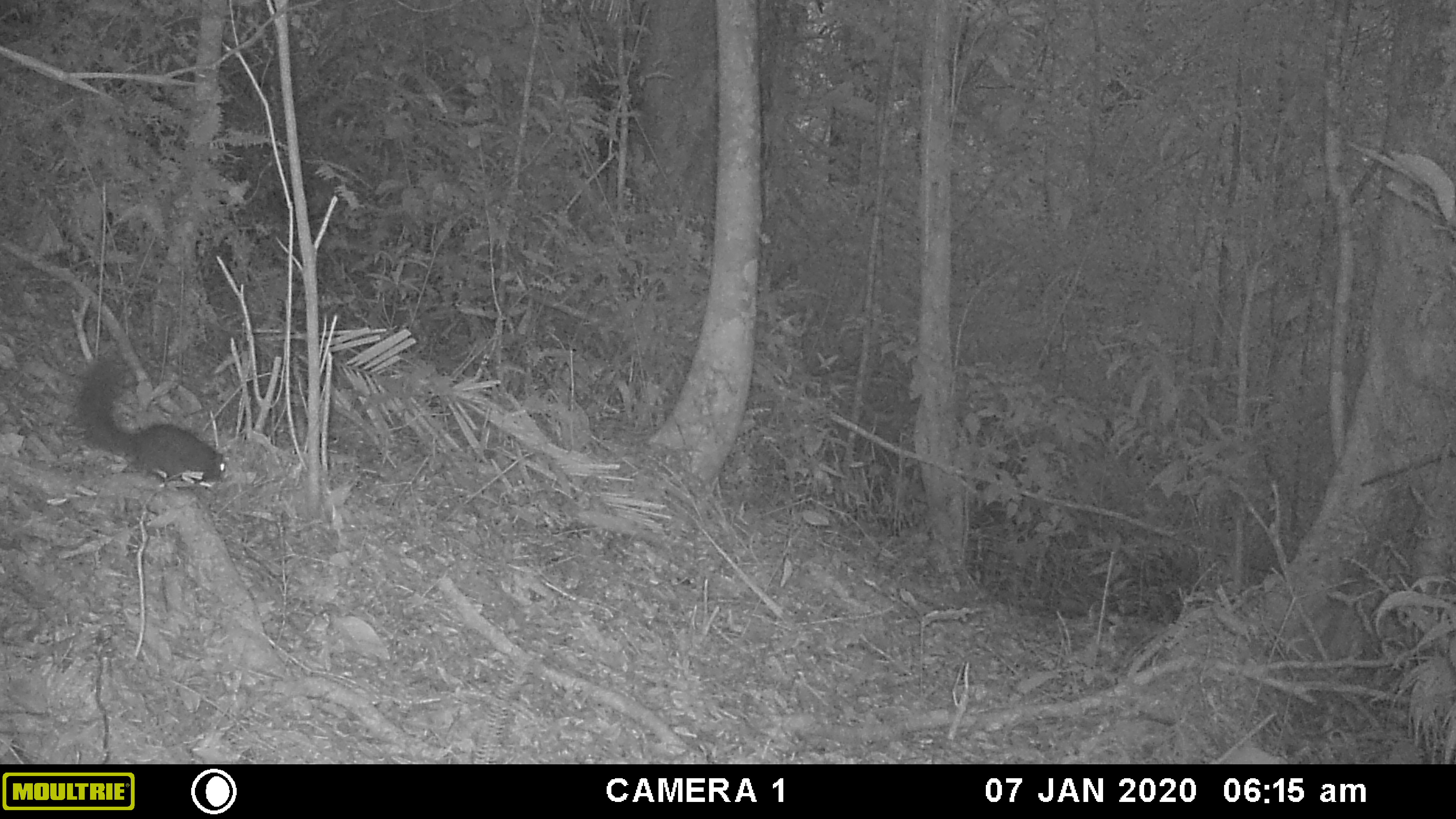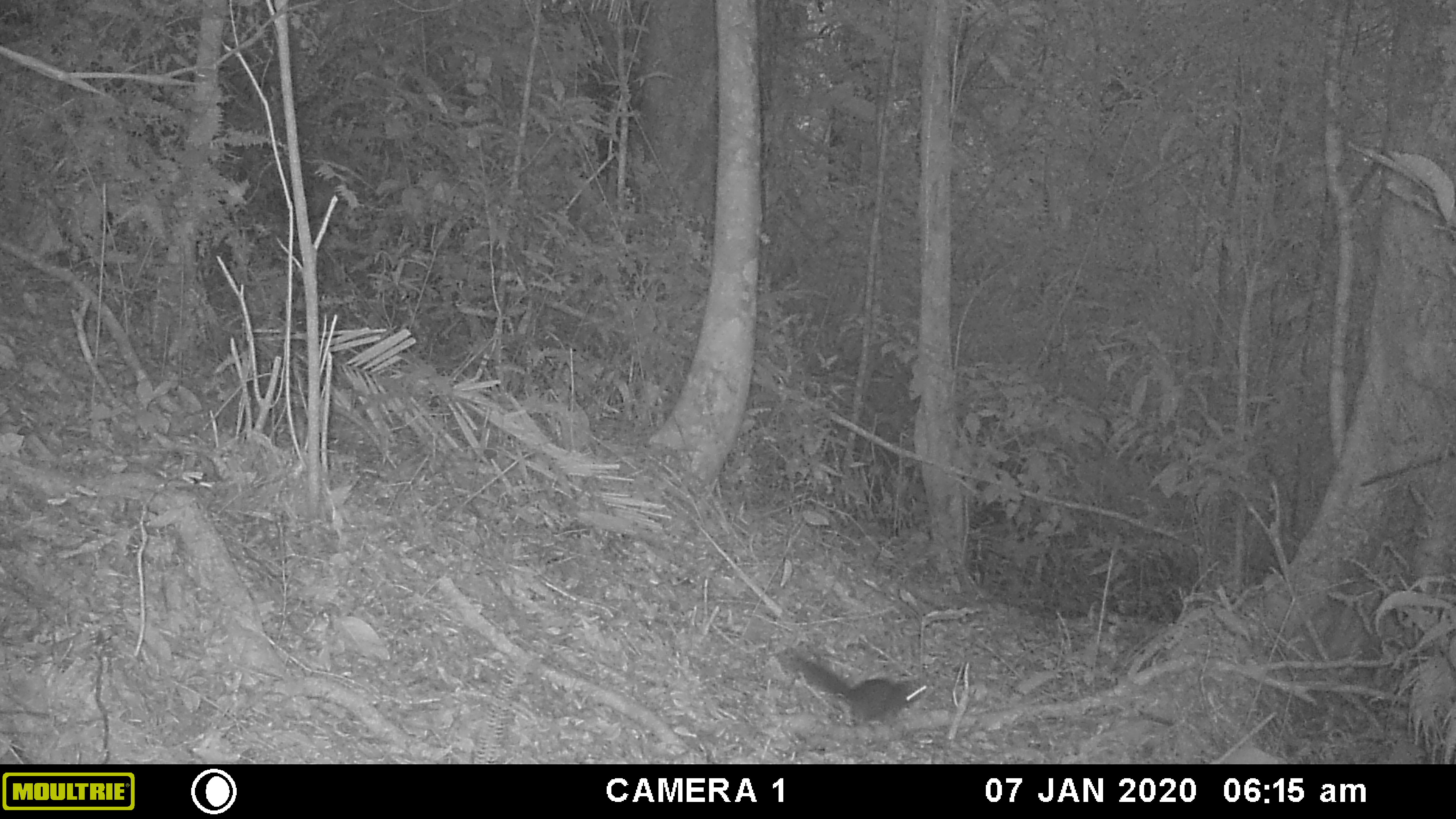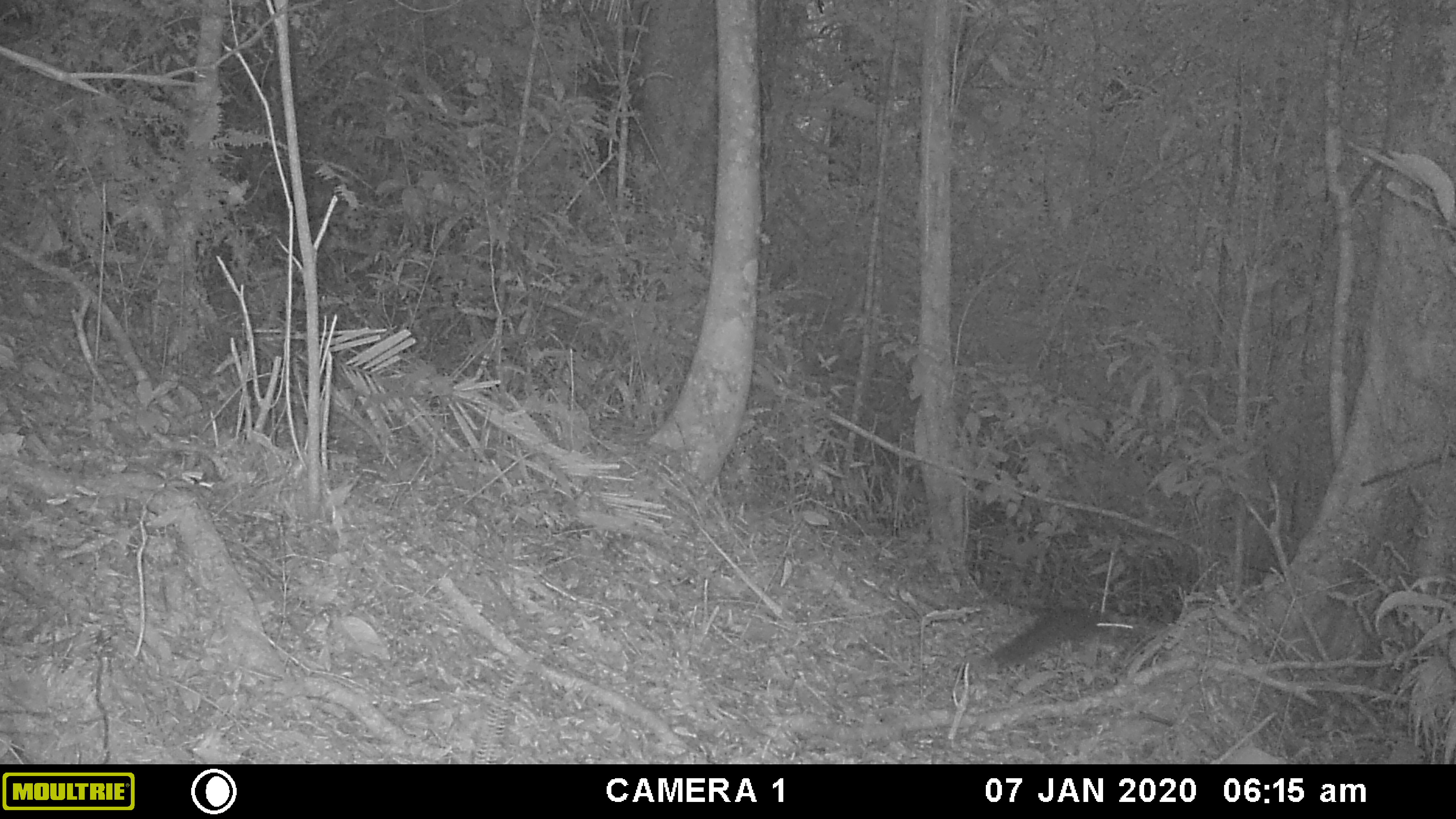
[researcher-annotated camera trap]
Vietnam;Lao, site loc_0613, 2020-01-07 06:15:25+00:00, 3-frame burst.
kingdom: Animalia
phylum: Chordata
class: Mammalia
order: Rodentia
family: Sciuridae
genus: Dremomys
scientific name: Dremomys rufigenis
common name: red-cheeked squirrel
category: red cheeked squirrel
Red cheeked squirrel (red-cheeked squirrel) (Dremomys rufigenis). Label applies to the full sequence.